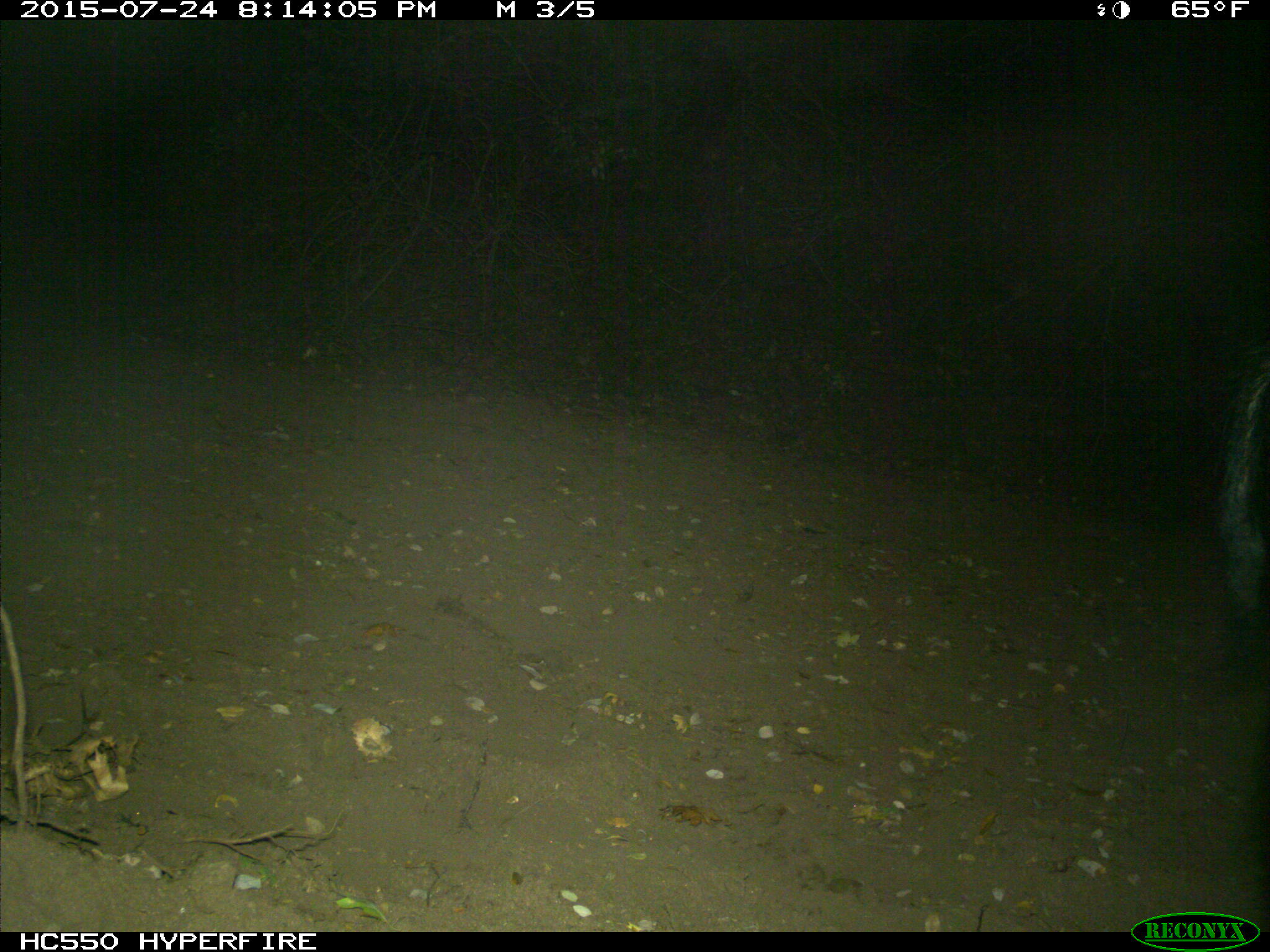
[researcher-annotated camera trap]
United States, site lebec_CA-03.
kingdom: Animalia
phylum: Chordata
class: Mammalia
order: Artiodactyla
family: Suidae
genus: Sus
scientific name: Sus scrofa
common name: wild boar